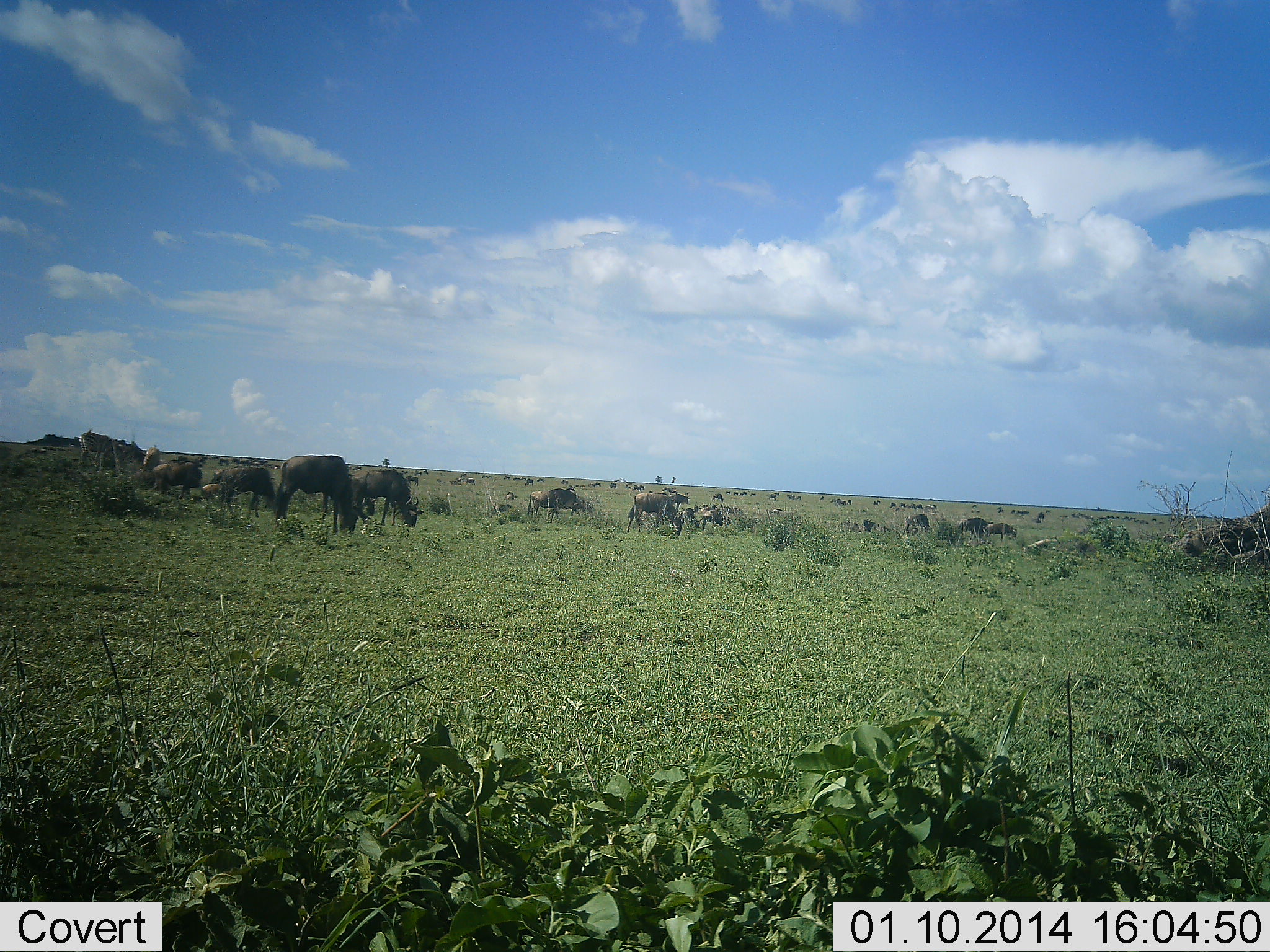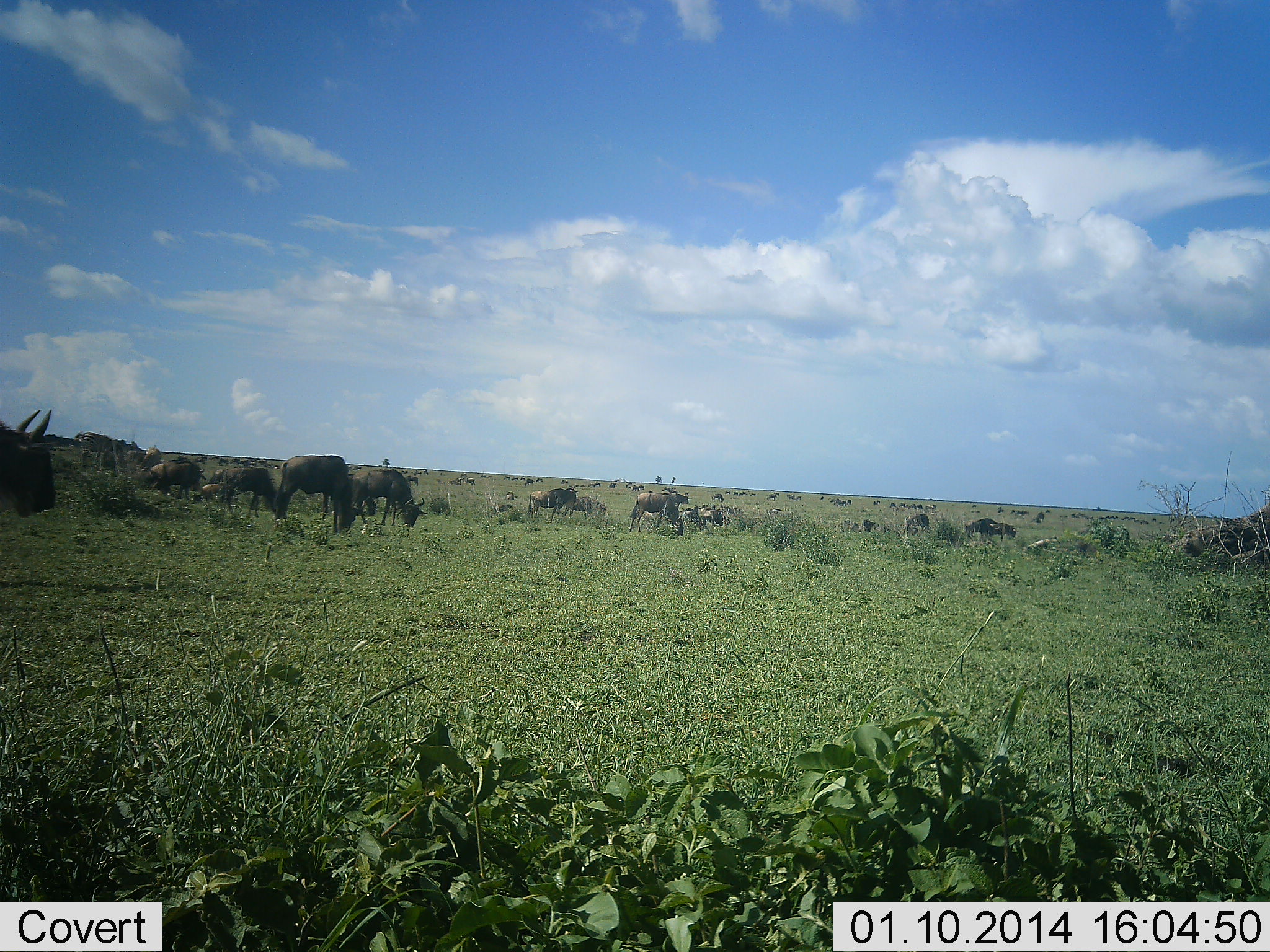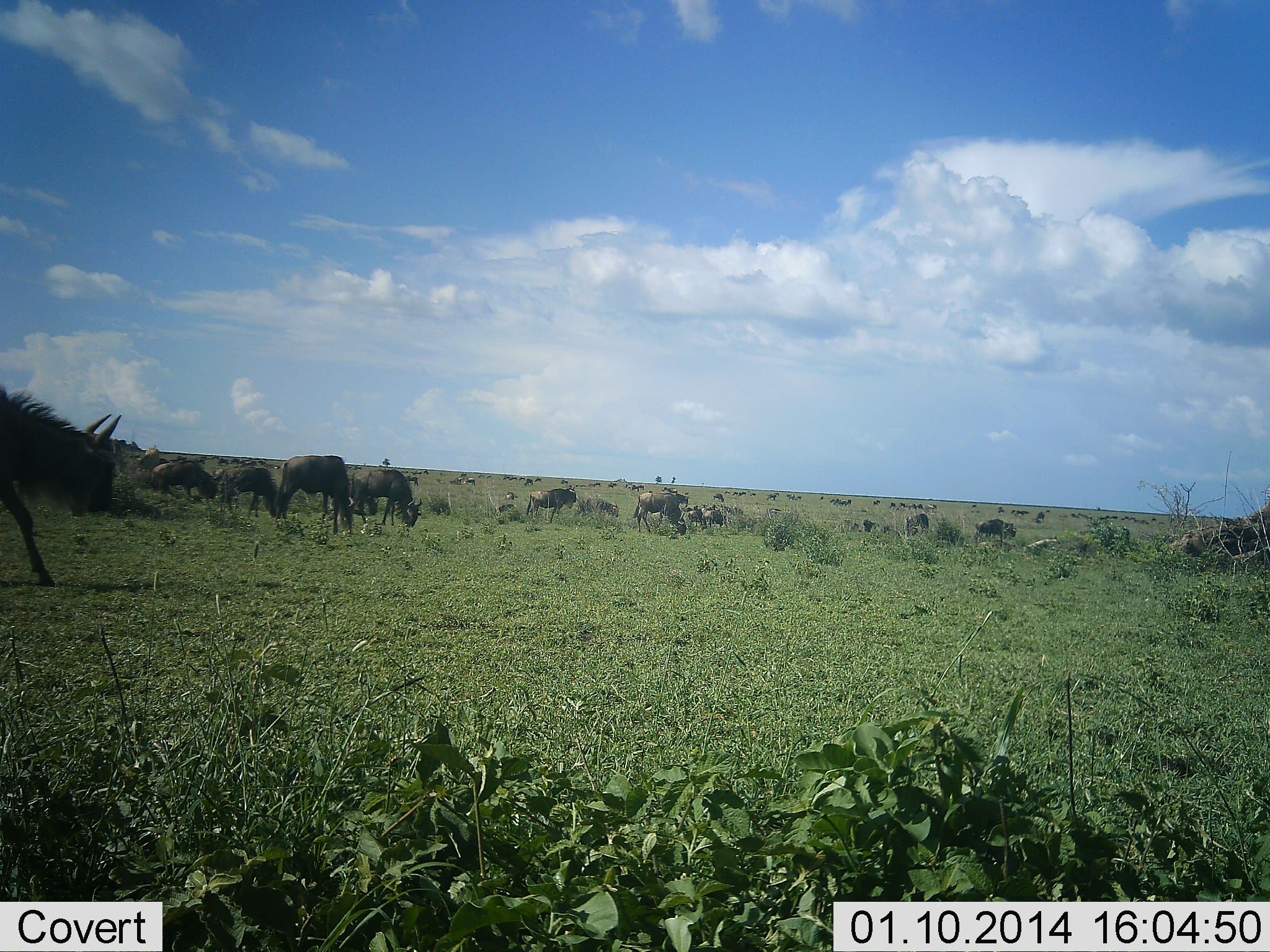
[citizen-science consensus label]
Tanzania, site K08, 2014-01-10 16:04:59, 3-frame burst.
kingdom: Animalia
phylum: Chordata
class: Mammalia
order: Artiodactyla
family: Bovidae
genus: Connochaetes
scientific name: Connochaetes taurinus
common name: blue wildebeest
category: wildebeest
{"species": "wildebeest (blue wildebeest) (Connochaetes taurinus)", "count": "11-50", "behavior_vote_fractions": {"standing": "30%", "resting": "10%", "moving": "50%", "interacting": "10%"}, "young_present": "0%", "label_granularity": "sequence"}